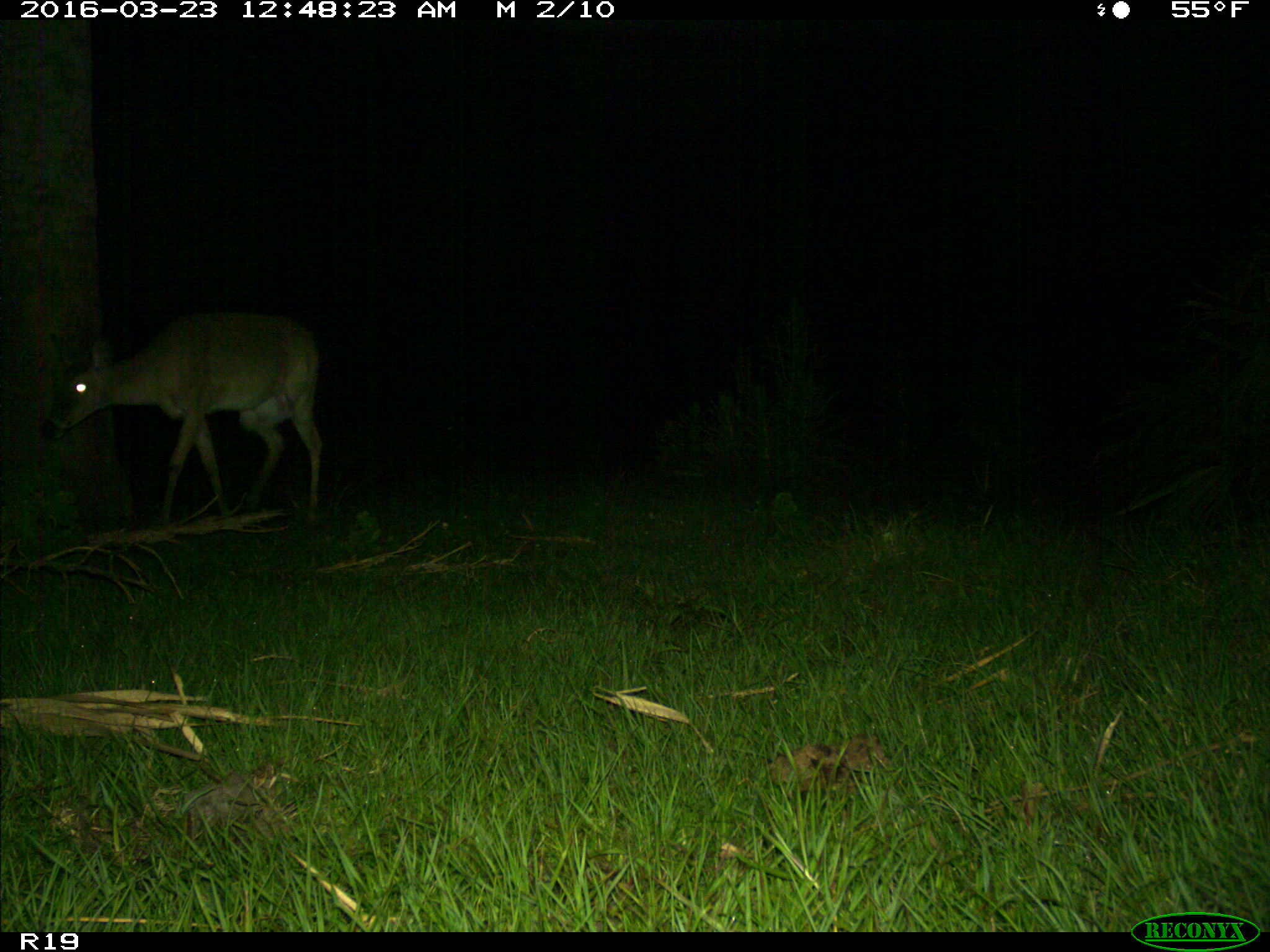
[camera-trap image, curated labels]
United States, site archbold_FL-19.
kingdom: Animalia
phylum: Chordata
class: Mammalia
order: Artiodactyla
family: Cervidae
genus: Odocoileus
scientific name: Odocoileus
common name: deer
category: unidentified deer